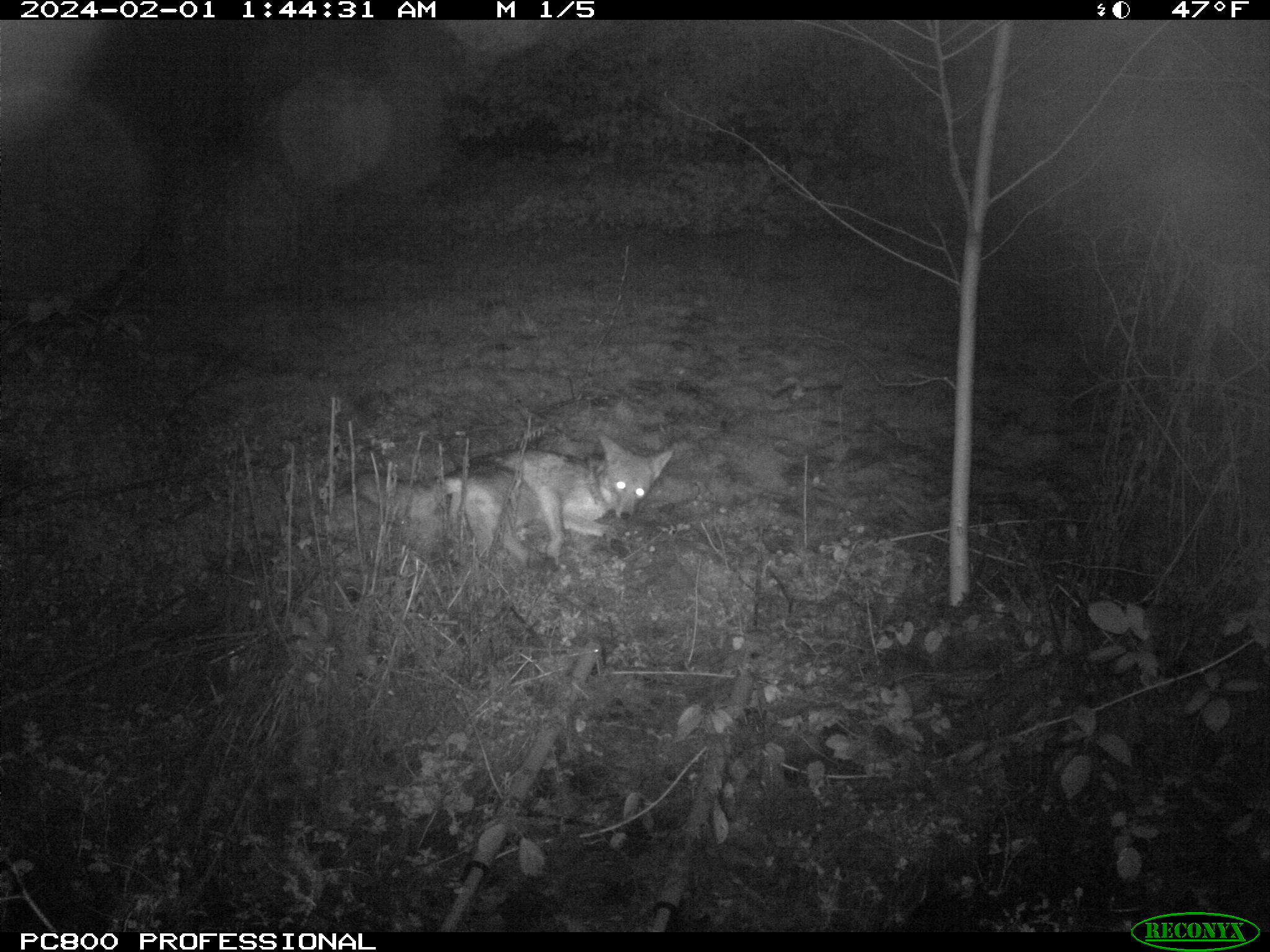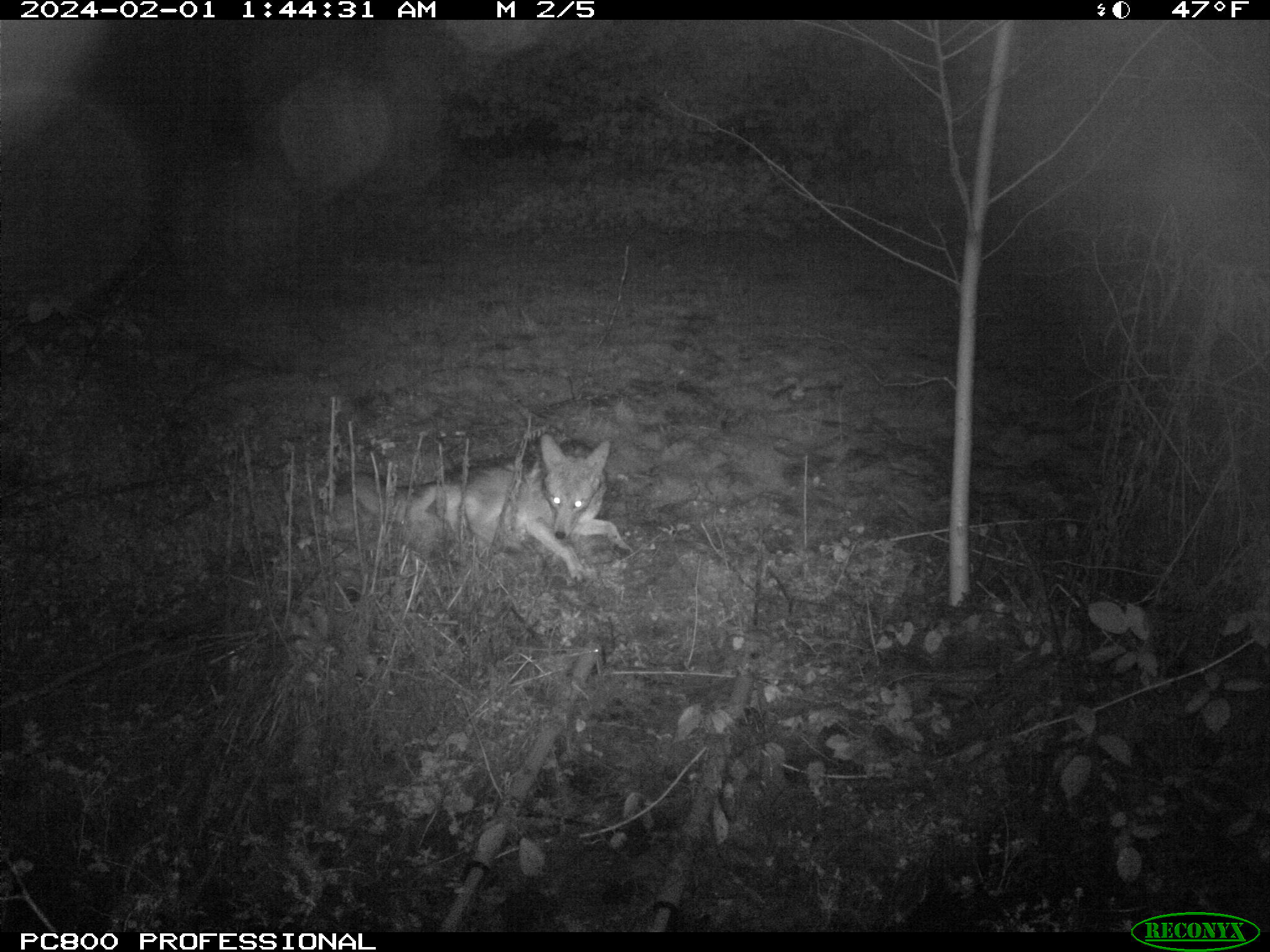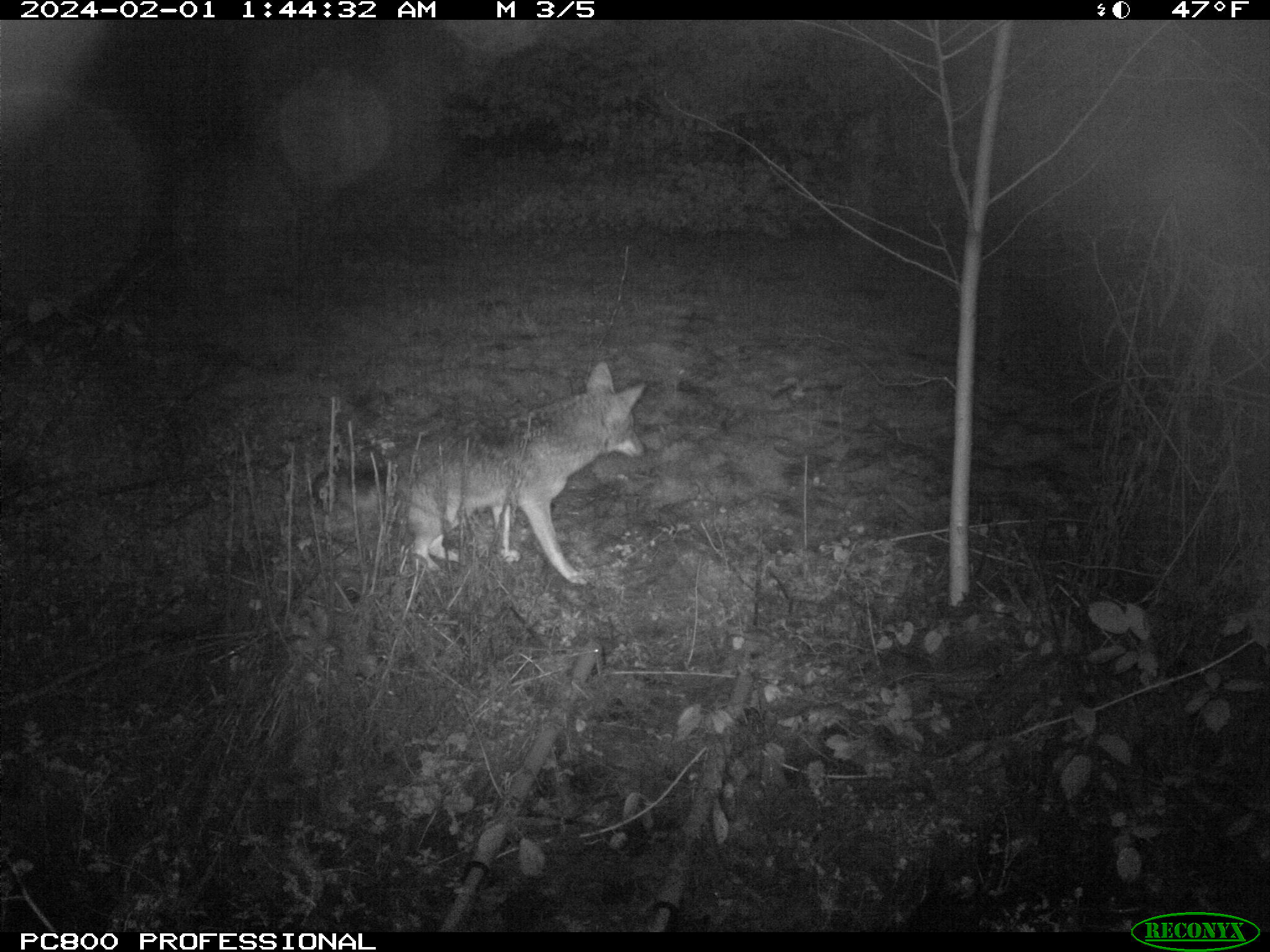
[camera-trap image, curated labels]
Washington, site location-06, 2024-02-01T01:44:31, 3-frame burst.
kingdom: Animalia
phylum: Chordata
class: Mammalia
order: Carnivora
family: Canidae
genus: Canis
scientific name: Canis latrans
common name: coyote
Coyote (Canis latrans).